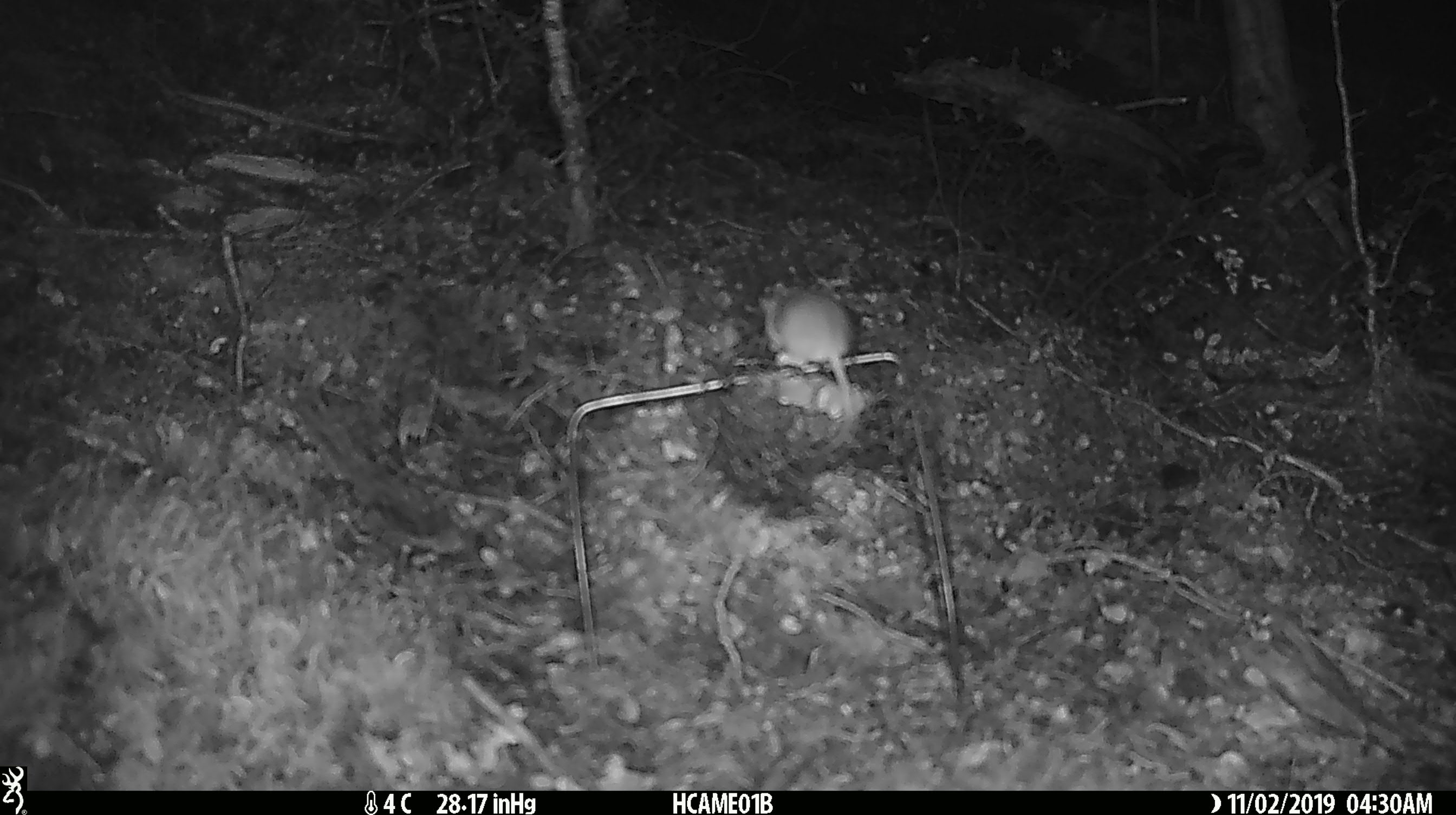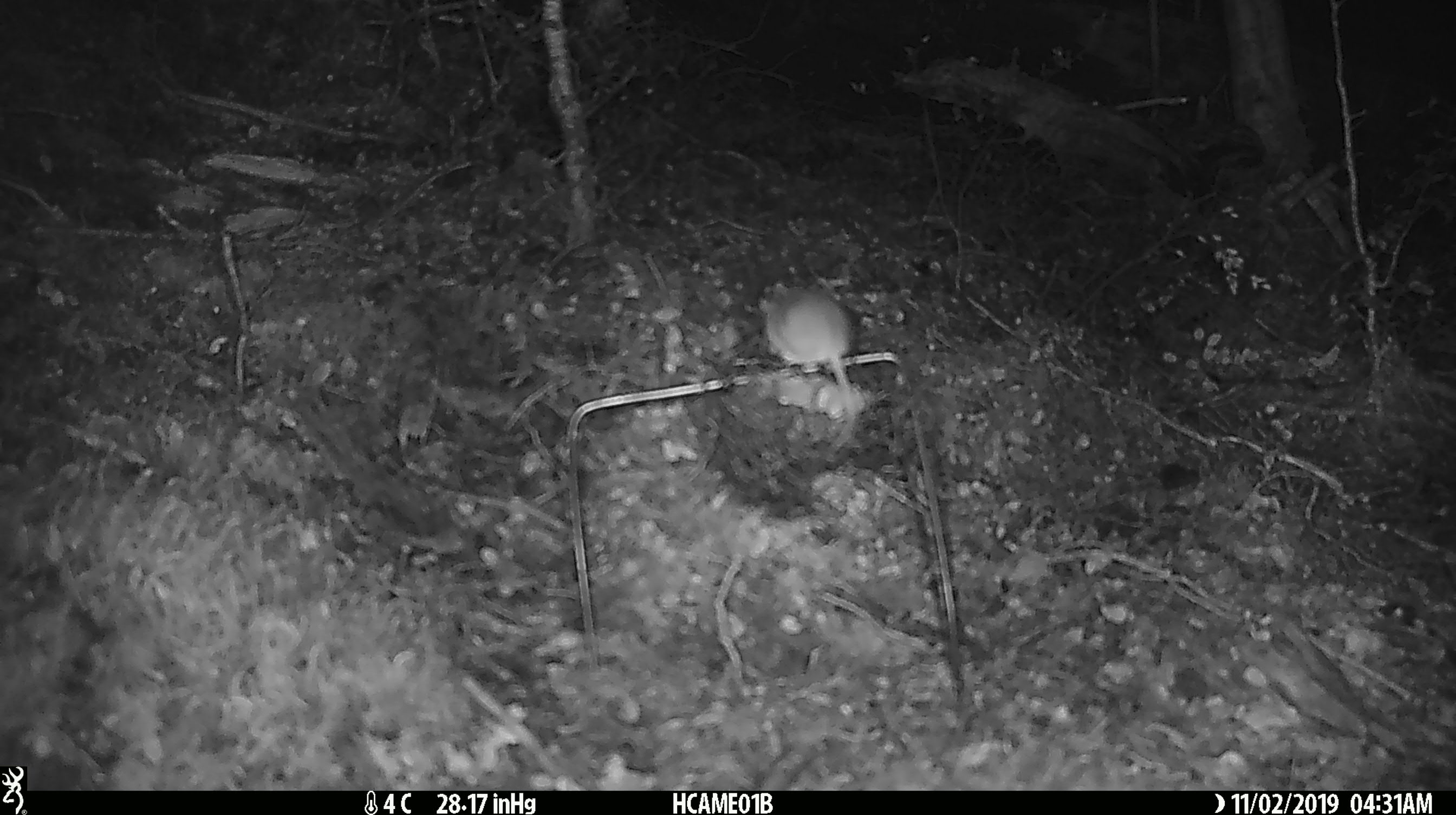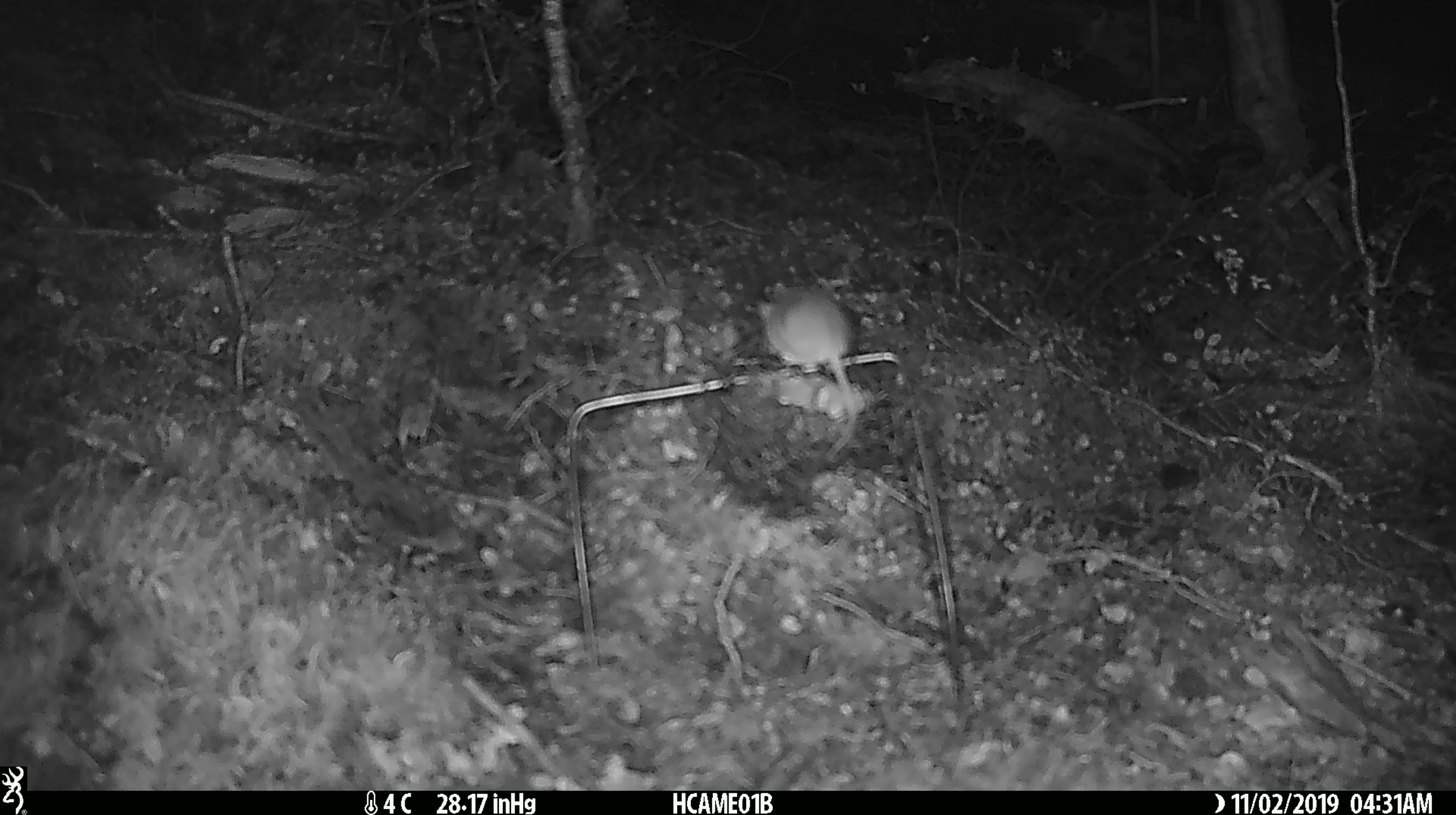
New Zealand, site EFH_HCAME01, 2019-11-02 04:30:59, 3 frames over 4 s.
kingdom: Animalia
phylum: Chordata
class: Mammalia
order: Rodentia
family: Muridae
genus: Mus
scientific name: Mus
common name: mouse